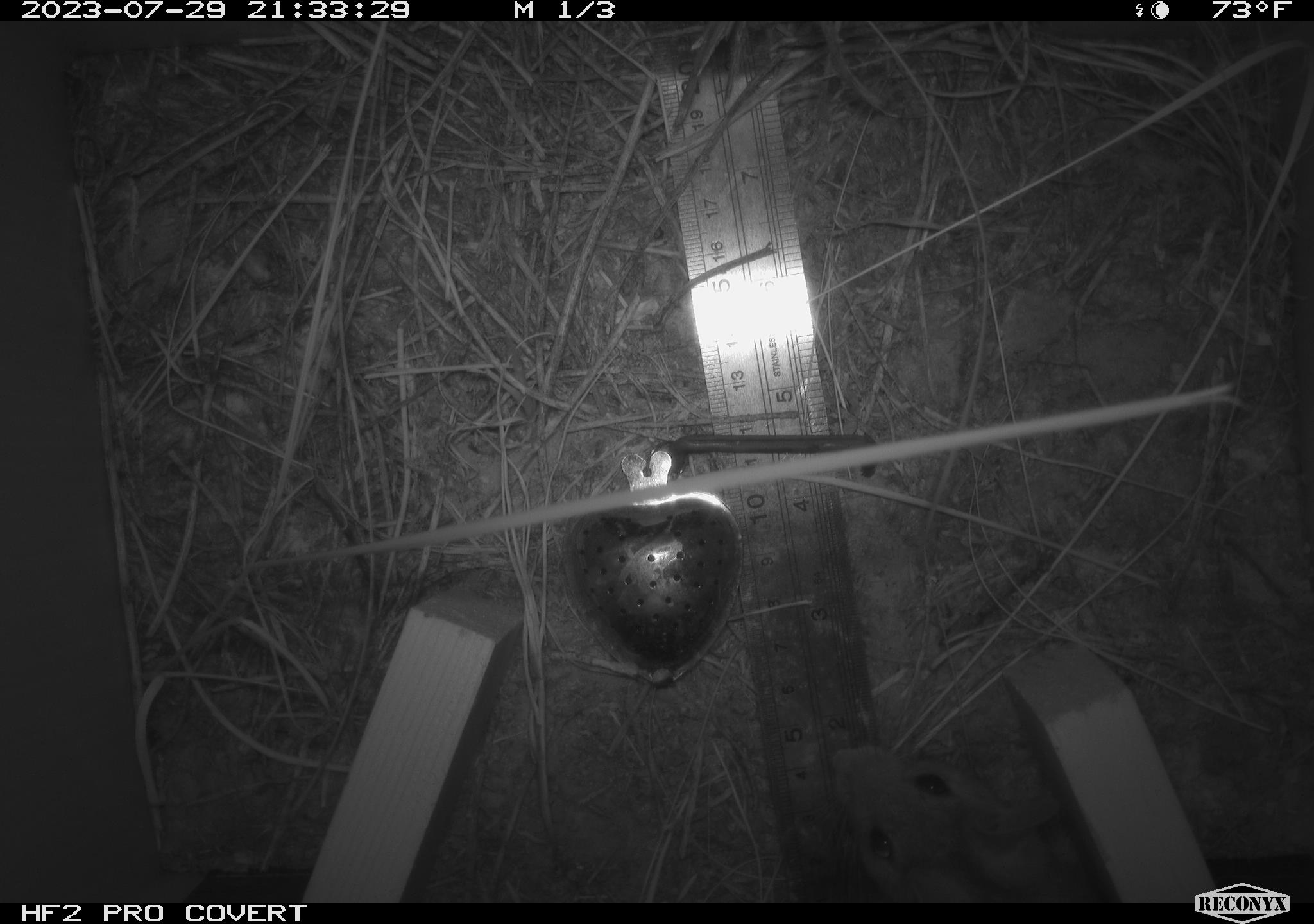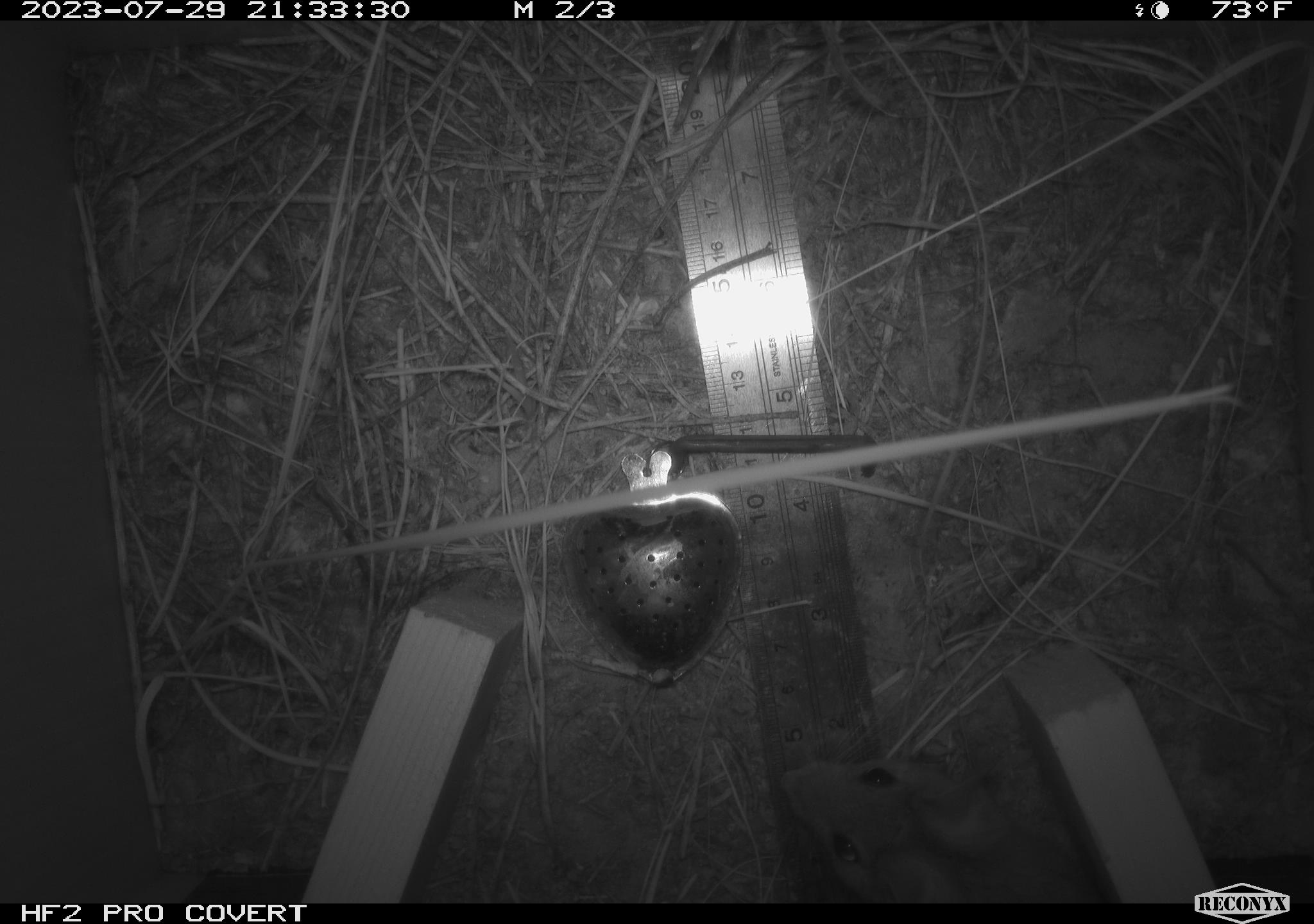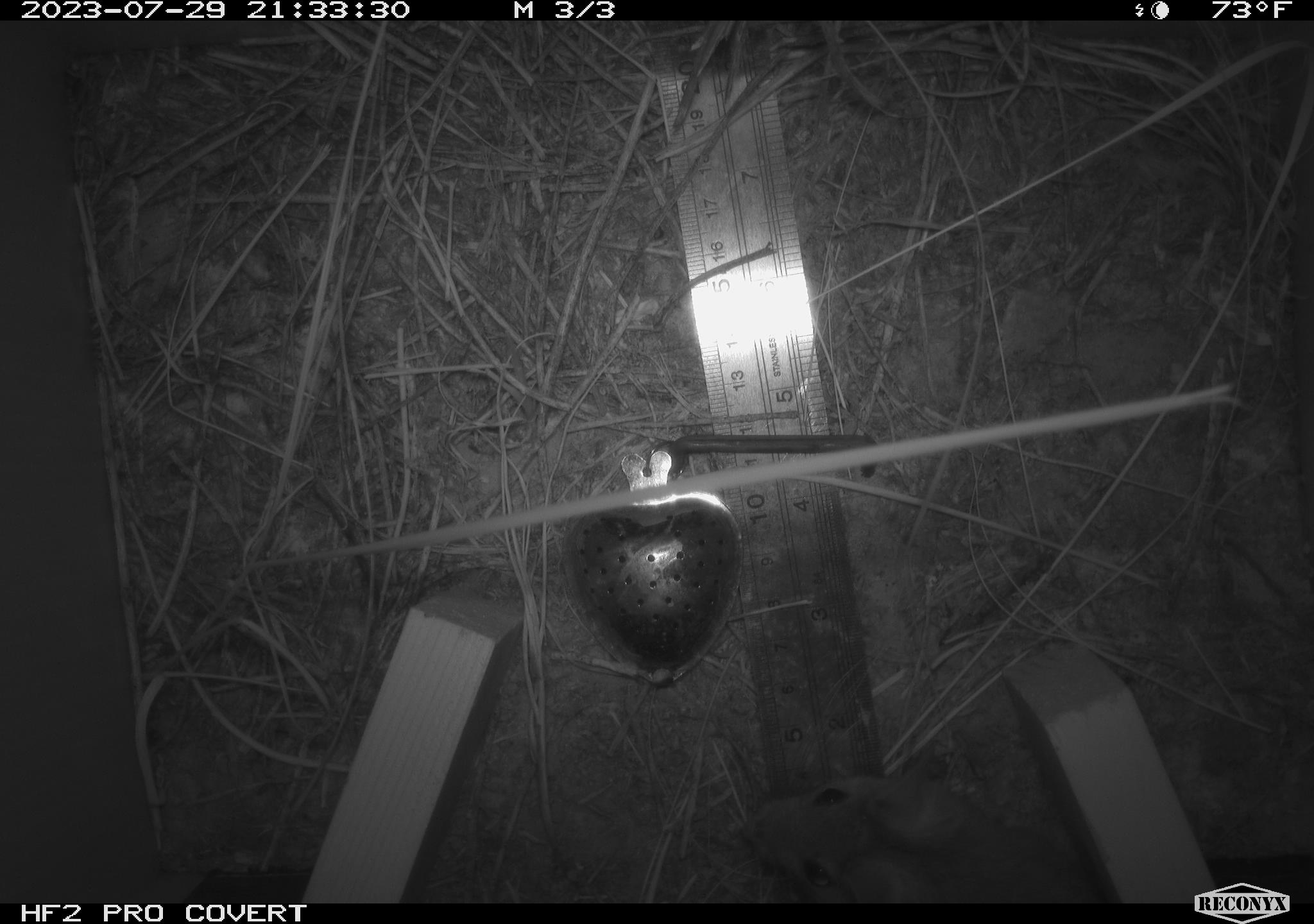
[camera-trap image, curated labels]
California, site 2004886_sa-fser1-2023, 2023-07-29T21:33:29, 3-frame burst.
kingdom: Animalia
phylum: Chordata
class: Mammalia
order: Rodentia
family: Cricetidae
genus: Neotoma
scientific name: Neotoma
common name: pack rat or woodrat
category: neotoma species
Neotoma species (pack rat or woodrat) (Neotoma).